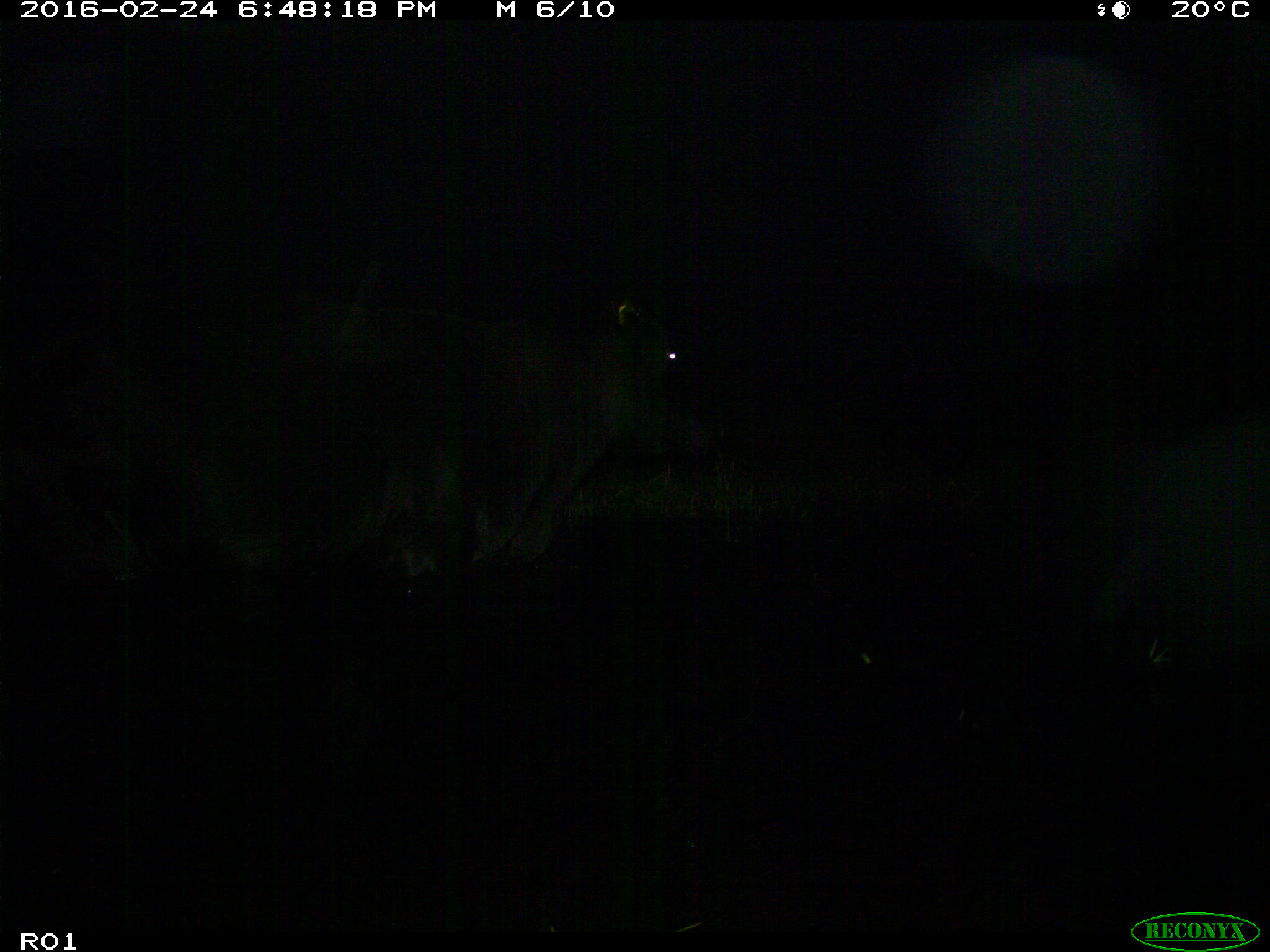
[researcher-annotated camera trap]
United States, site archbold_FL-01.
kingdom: Animalia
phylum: Chordata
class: Mammalia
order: Artiodactyla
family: Bovidae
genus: Bos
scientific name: Bos taurus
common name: domestic cow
Bos taurus (domestic cow).